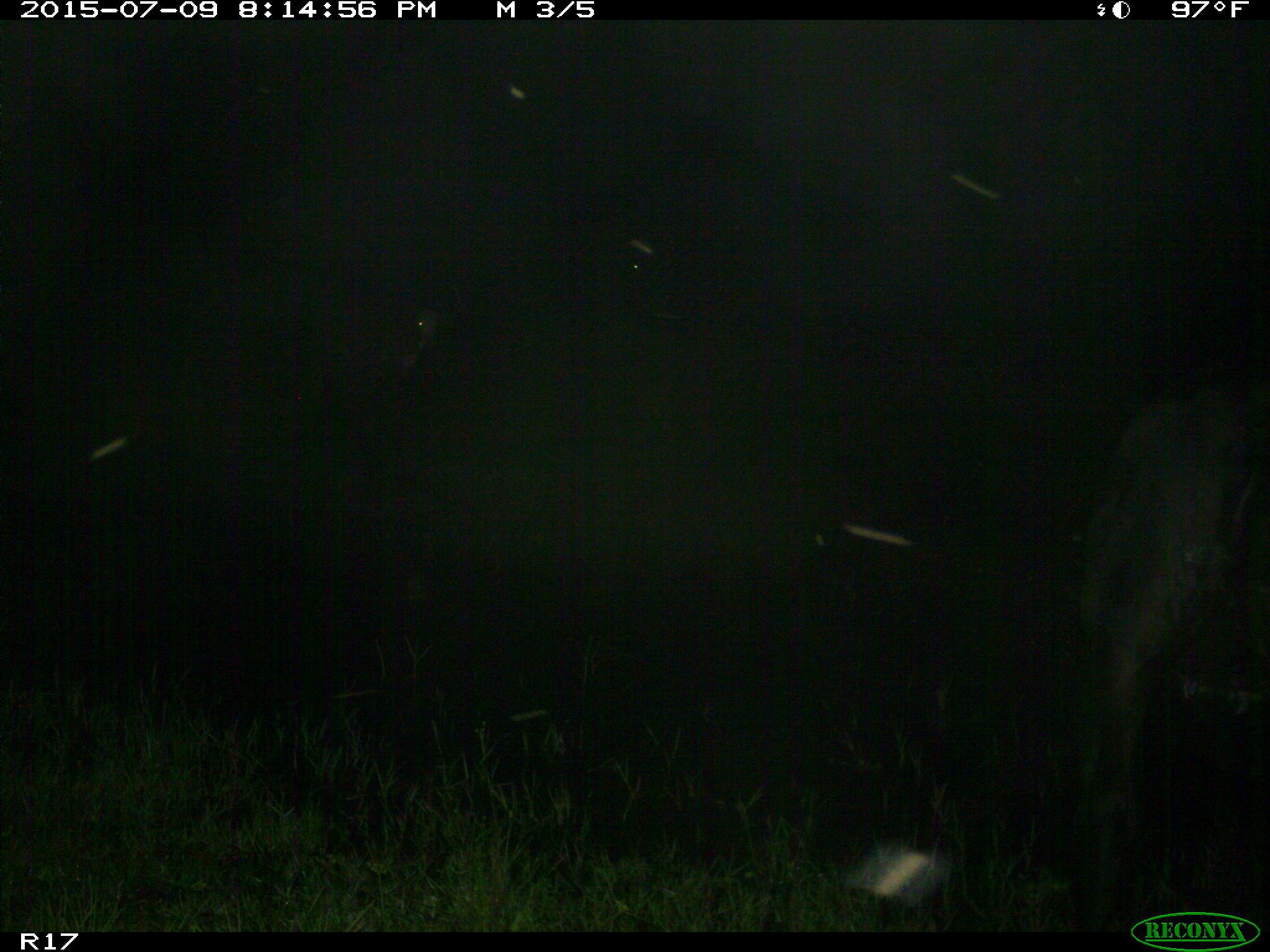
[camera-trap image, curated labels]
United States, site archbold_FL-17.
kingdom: Animalia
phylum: Chordata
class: Mammalia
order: Artiodactyla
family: Bovidae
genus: Bos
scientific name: Bos taurus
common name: domestic cow